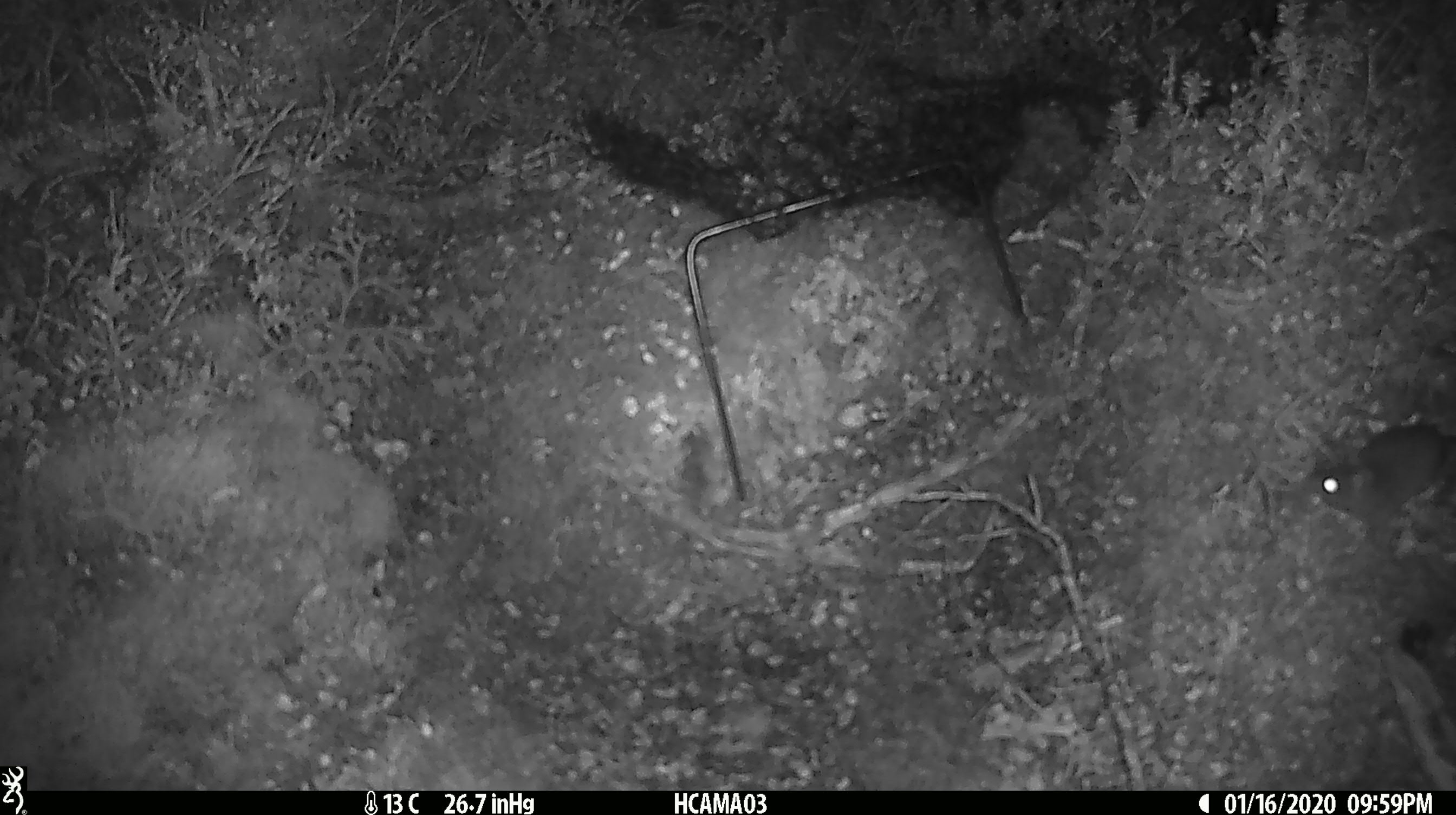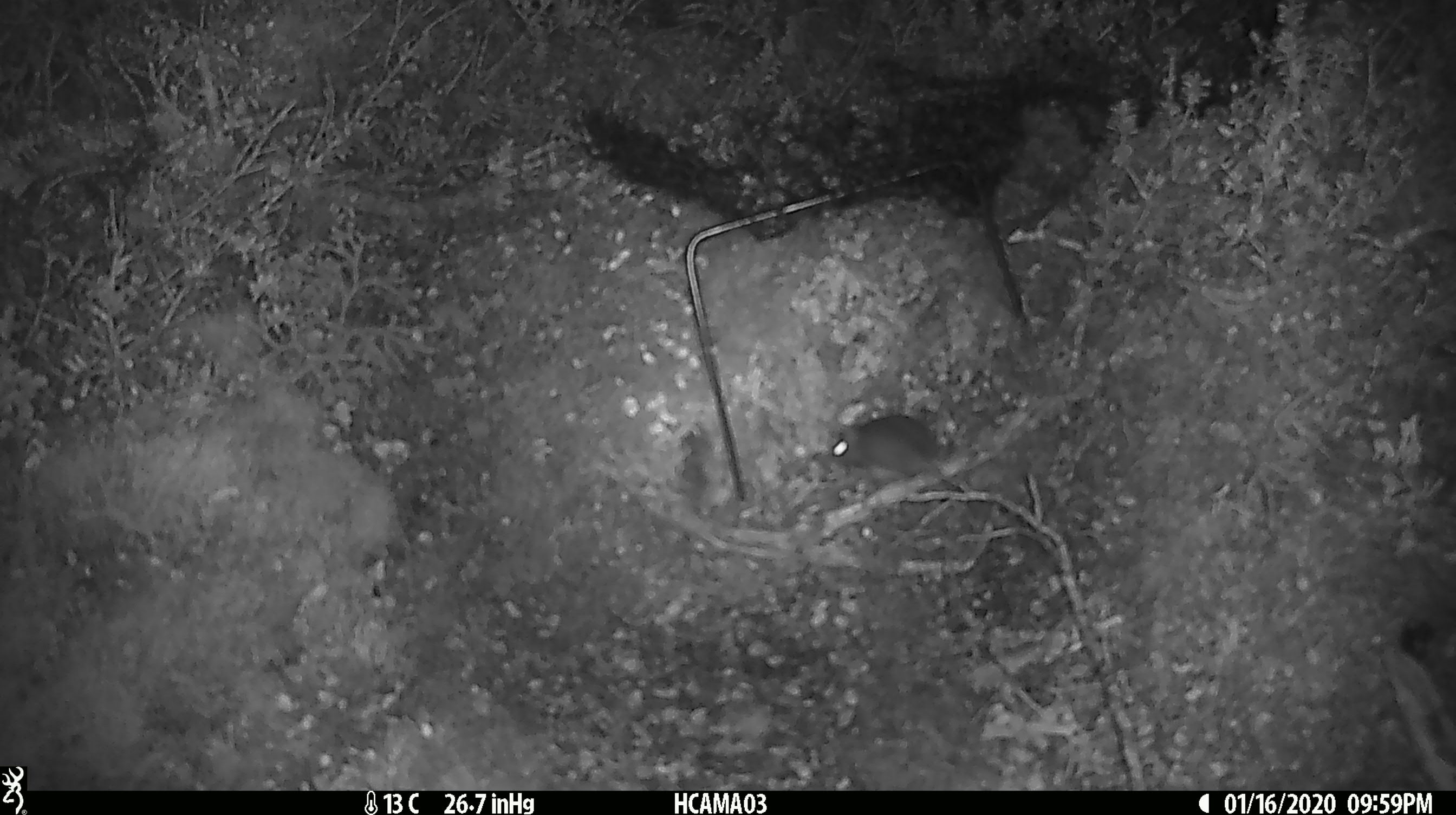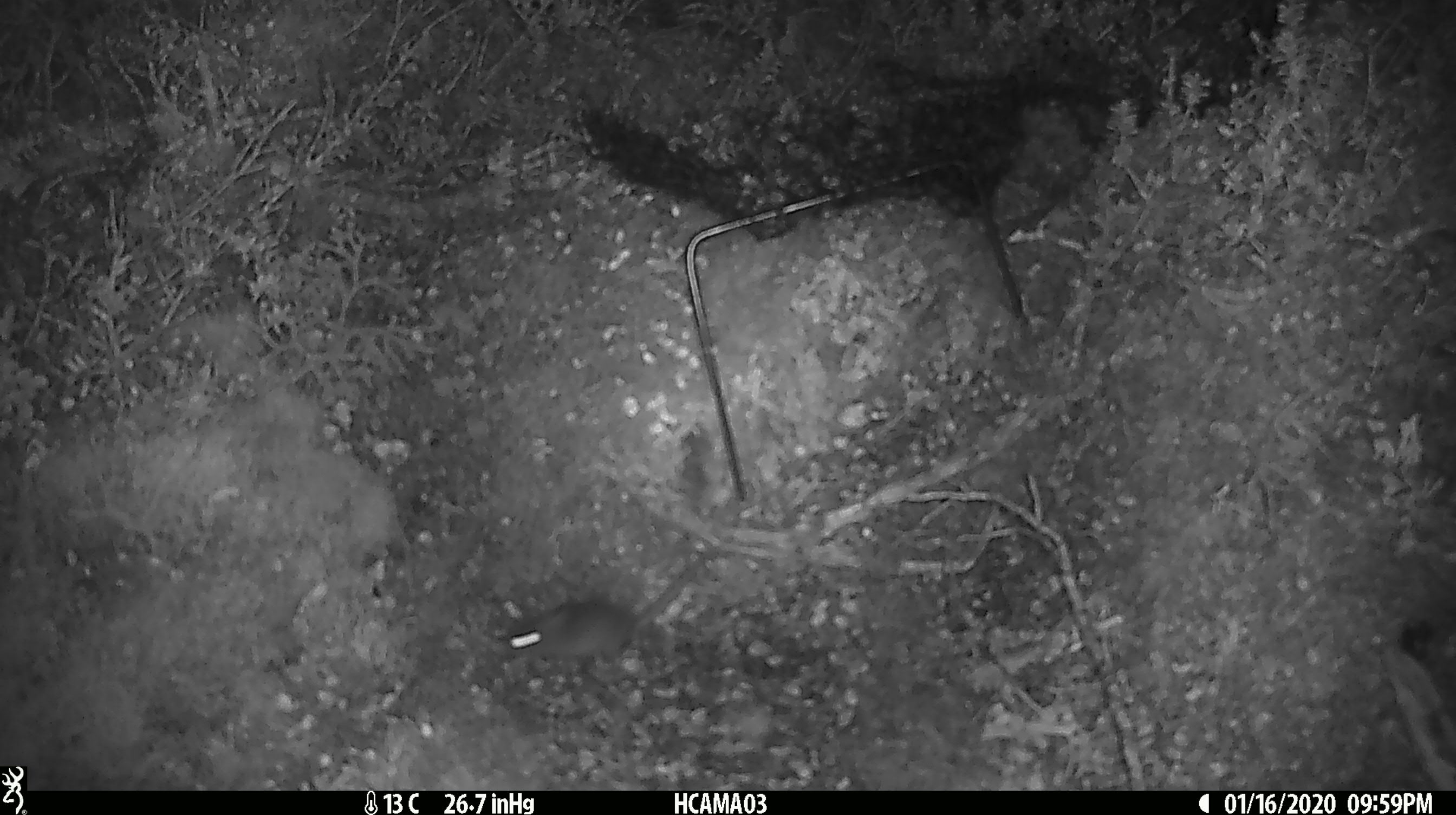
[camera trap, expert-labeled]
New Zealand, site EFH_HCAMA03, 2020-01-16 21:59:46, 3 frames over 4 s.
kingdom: Animalia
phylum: Chordata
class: Mammalia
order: Rodentia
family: Muridae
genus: Mus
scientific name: Mus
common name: mouse